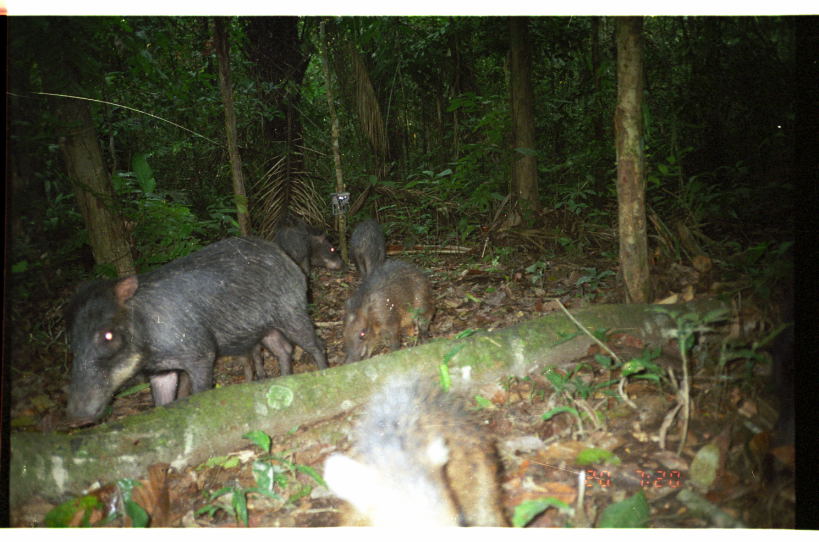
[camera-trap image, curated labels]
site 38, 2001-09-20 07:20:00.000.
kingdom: Animalia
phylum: Chordata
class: Mammalia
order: Artiodactyla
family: Tayassuidae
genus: Tayassu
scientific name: Tayassu pecari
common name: white-lipped peccary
Tayassu pecari (white-lipped peccary).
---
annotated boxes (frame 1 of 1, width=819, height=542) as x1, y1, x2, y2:
tayassu pecari: 62, 233, 328, 429; 321, 365, 513, 527; 340, 257, 437, 364; 274, 222, 345, 278; 348, 218, 388, 281